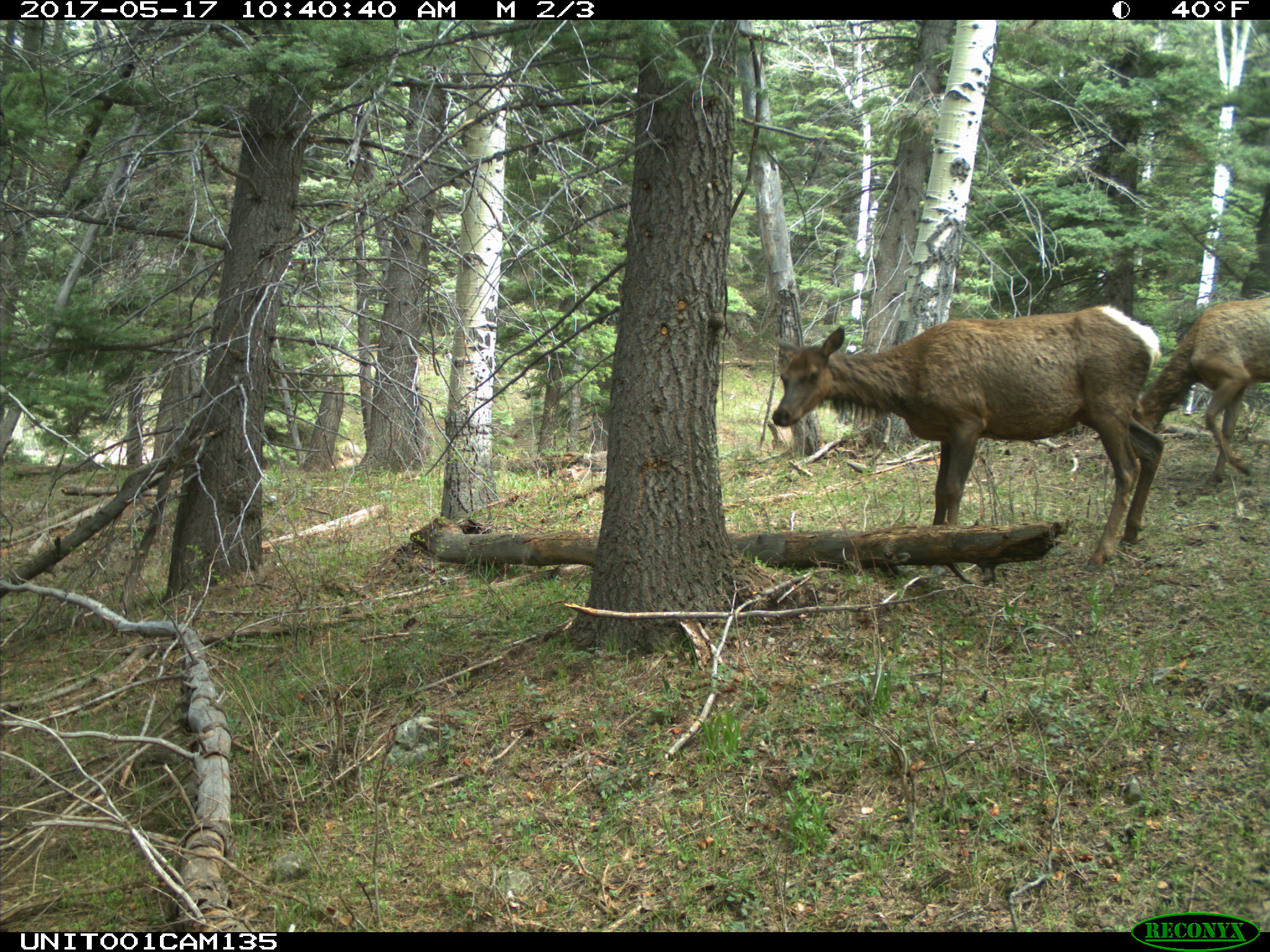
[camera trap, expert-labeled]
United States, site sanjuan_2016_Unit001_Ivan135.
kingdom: Animalia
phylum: Chordata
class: Mammalia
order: Artiodactyla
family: Cervidae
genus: Cervus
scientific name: Cervus elaphus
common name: red deer